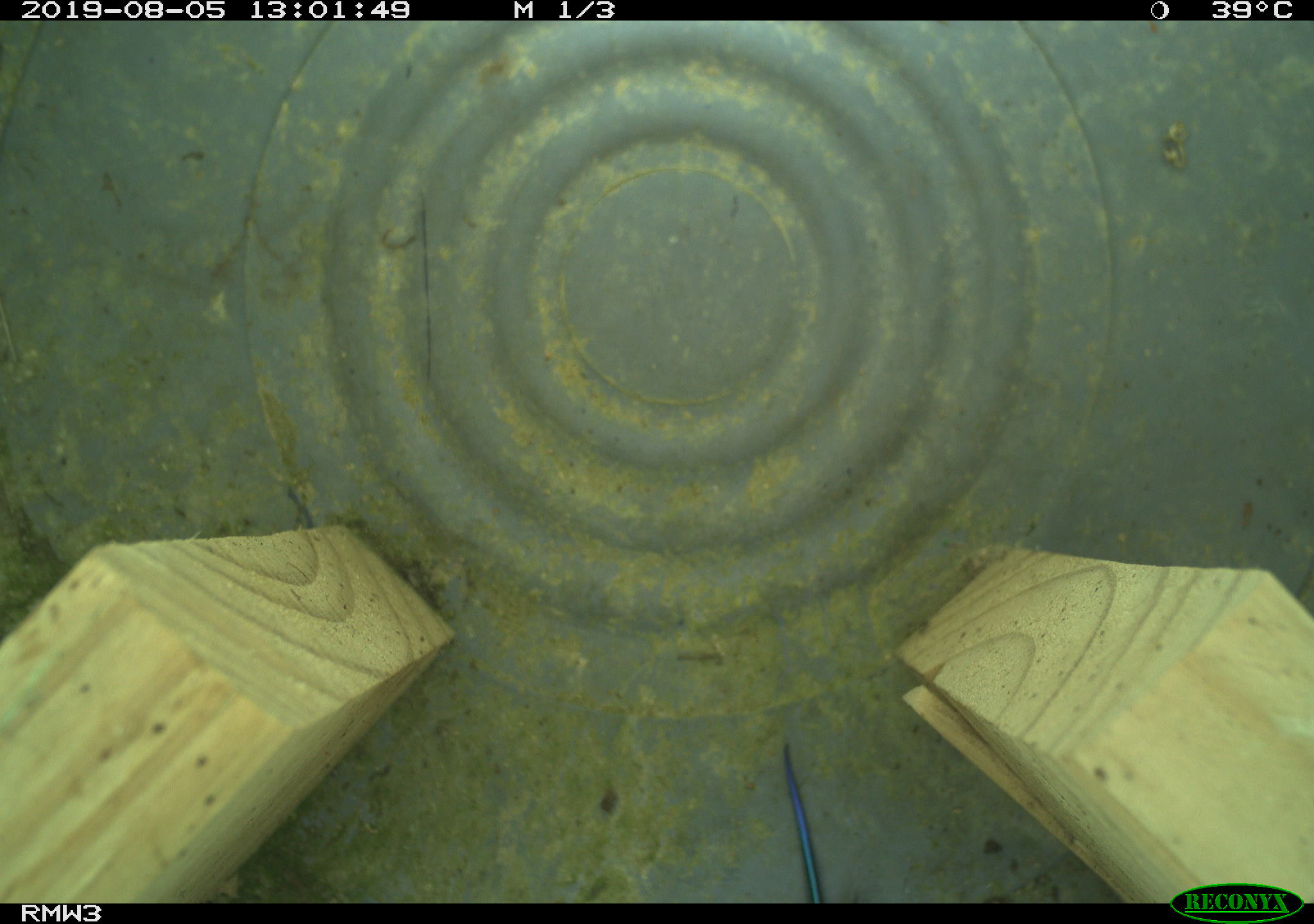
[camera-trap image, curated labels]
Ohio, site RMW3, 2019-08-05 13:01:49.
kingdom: Animalia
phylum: Chordata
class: Reptilia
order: Squamata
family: Scincidae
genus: Plestiodon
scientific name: Plestiodon fasciatus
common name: common five-lined skink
Common five-lined skink (Plestiodon fasciatus).